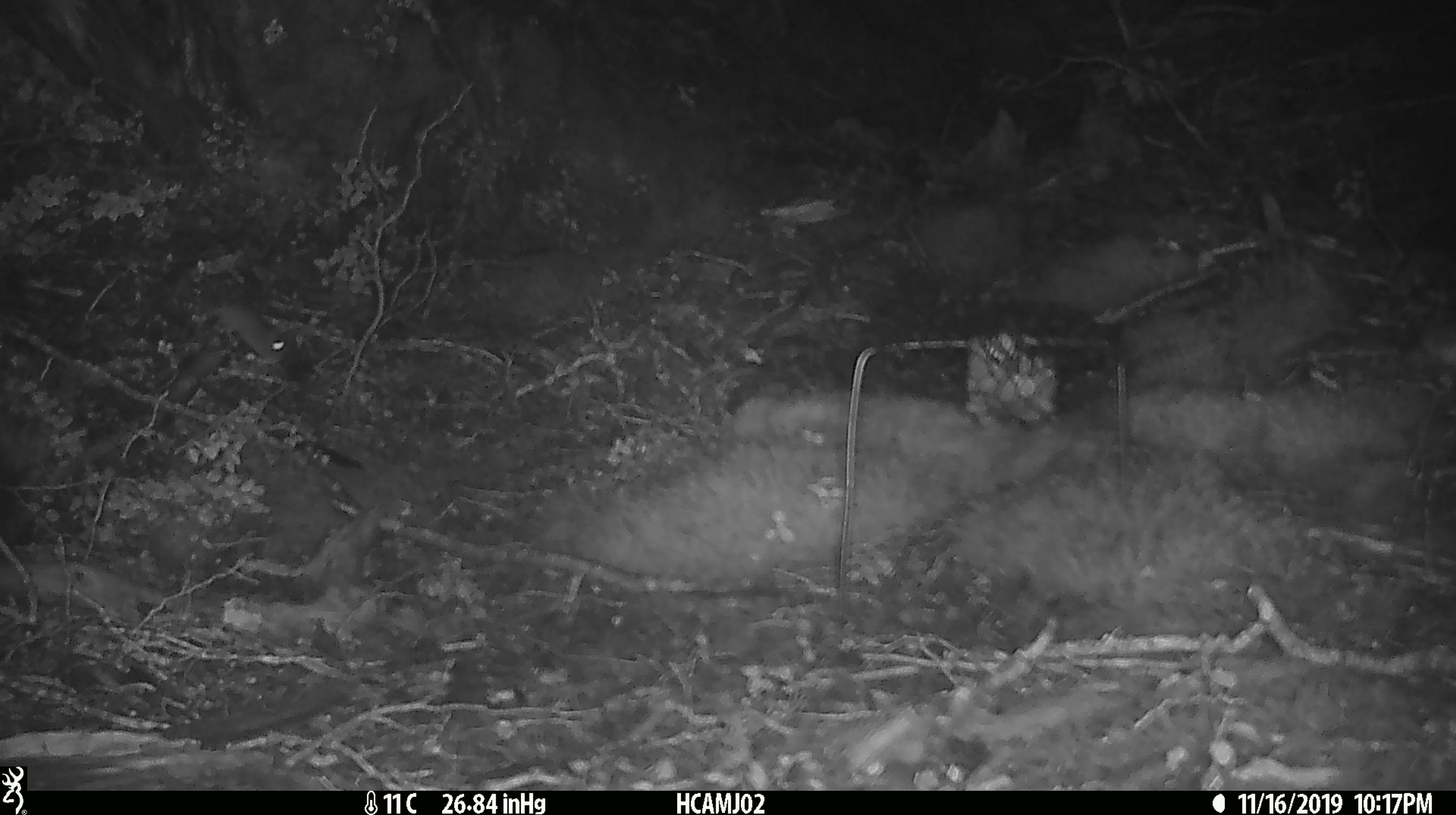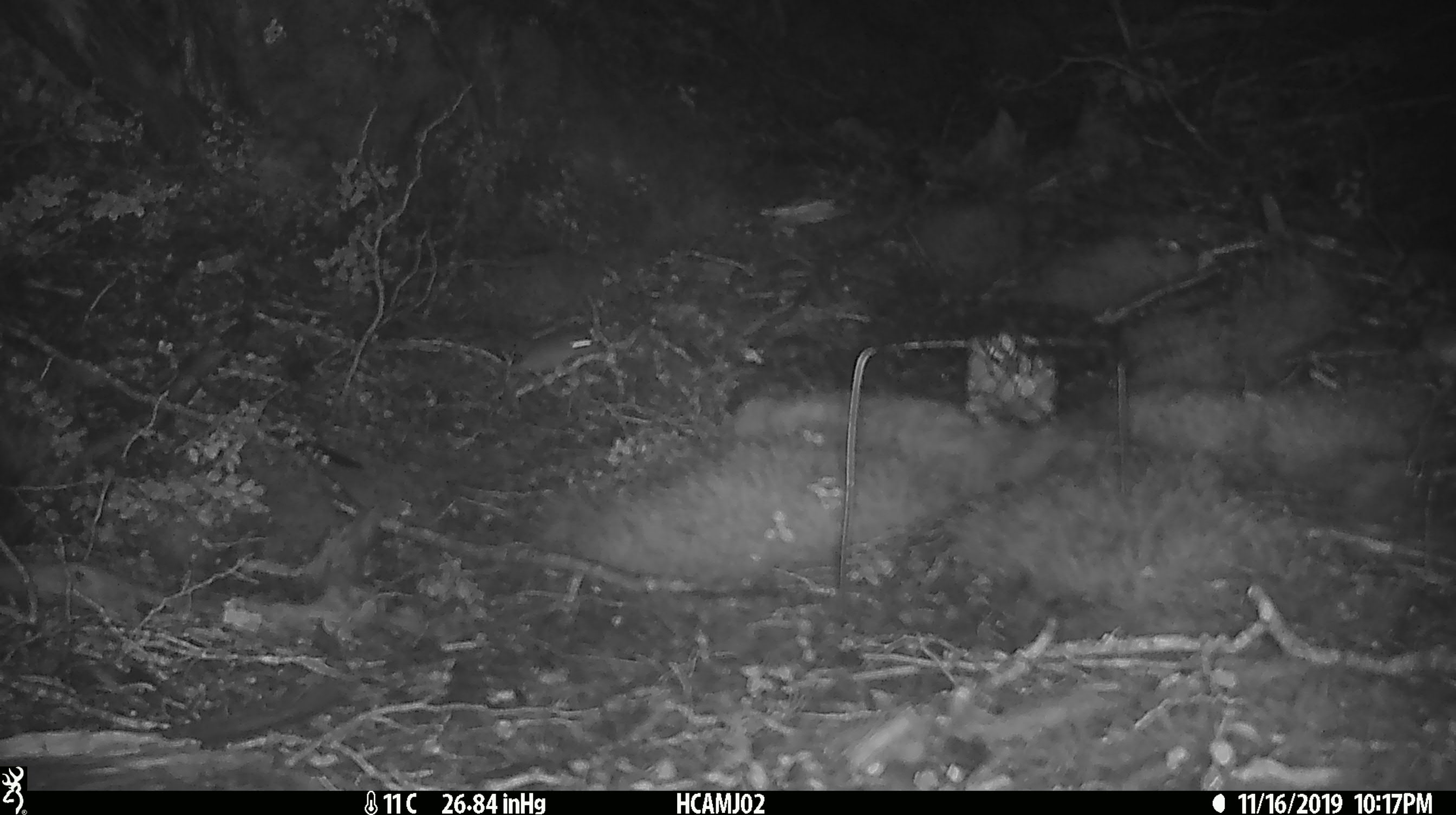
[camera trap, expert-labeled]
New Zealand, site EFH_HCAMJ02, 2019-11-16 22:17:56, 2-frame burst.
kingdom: Animalia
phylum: Chordata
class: Mammalia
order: Rodentia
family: Muridae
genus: Mus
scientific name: Mus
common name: mouse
Mouse (Mus).